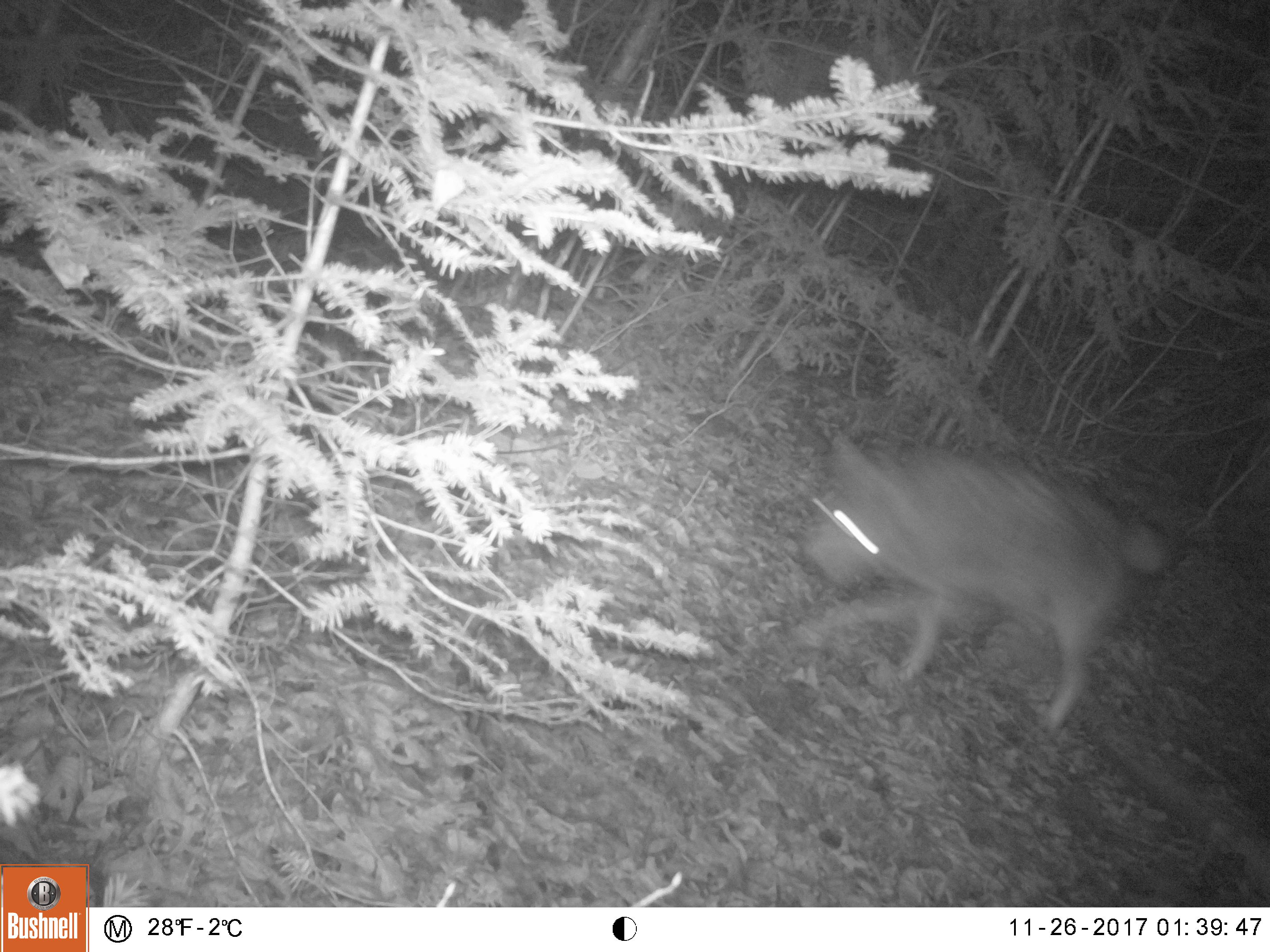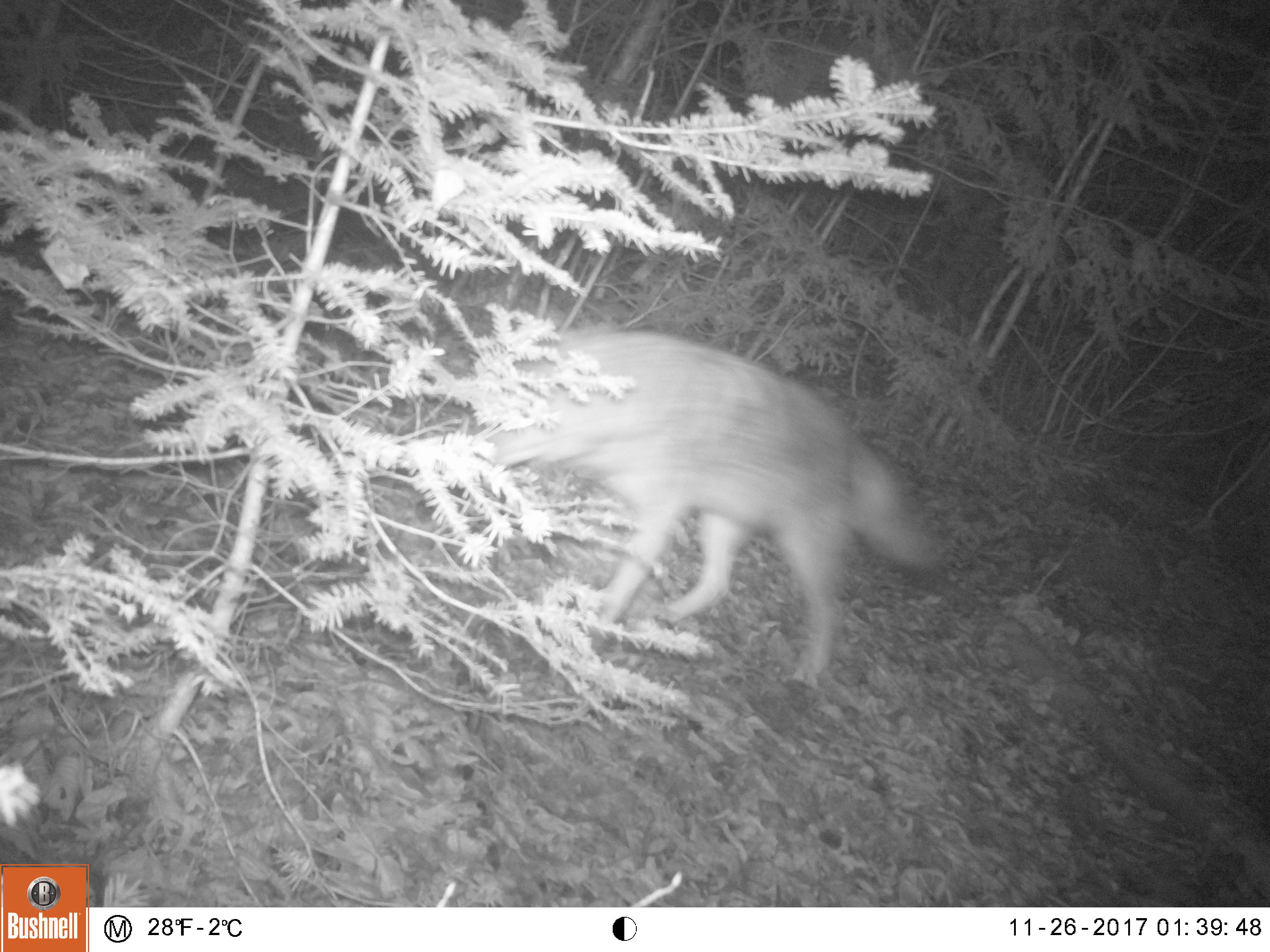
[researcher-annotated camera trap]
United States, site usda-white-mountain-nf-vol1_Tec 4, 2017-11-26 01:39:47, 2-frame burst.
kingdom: Animalia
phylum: Chordata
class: Mammalia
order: Carnivora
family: Canidae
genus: Canis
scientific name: Canis latrans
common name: coyote